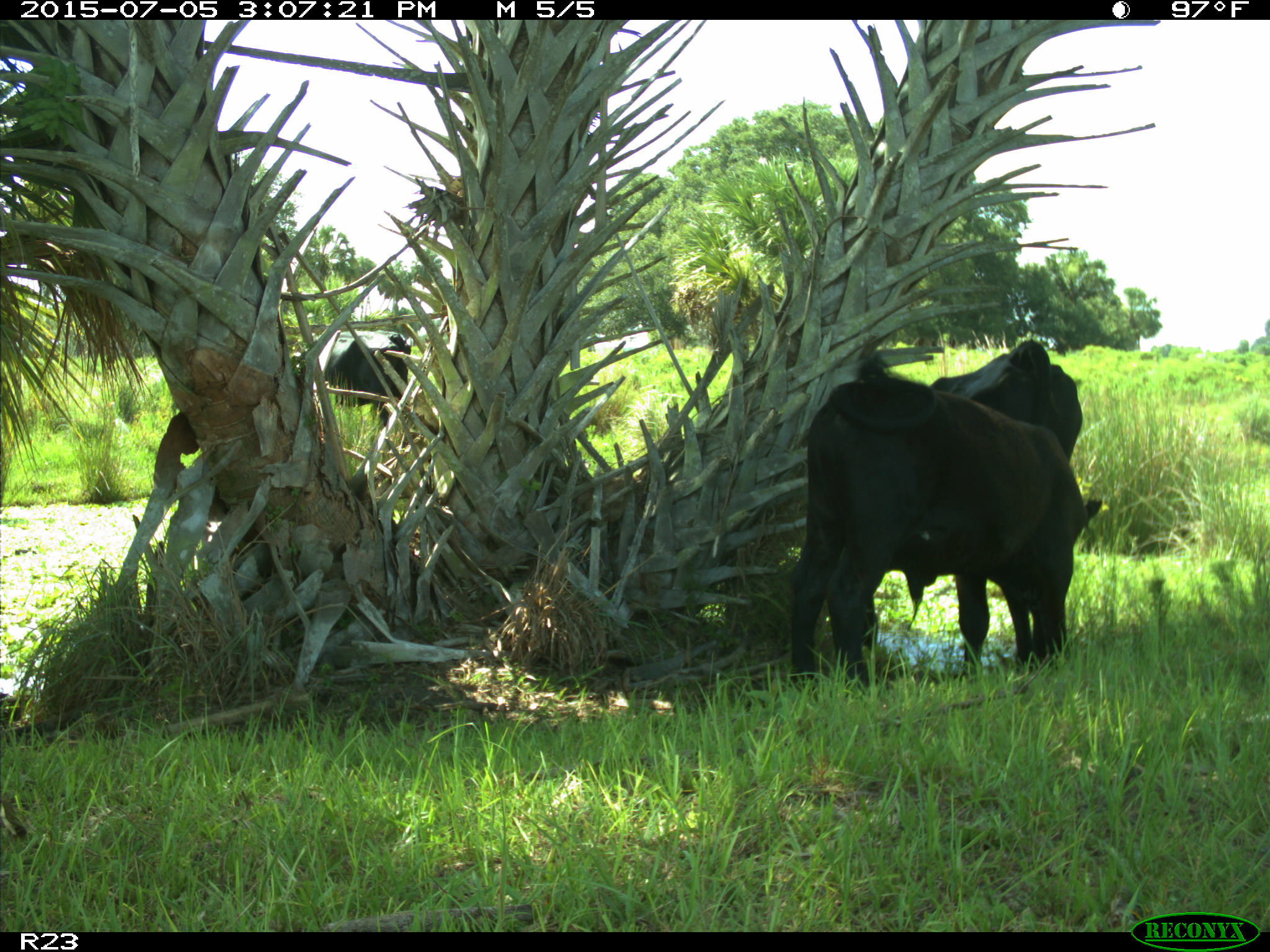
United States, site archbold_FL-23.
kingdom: Animalia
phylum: Chordata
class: Mammalia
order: Artiodactyla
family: Bovidae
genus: Bos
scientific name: Bos taurus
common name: domestic cow